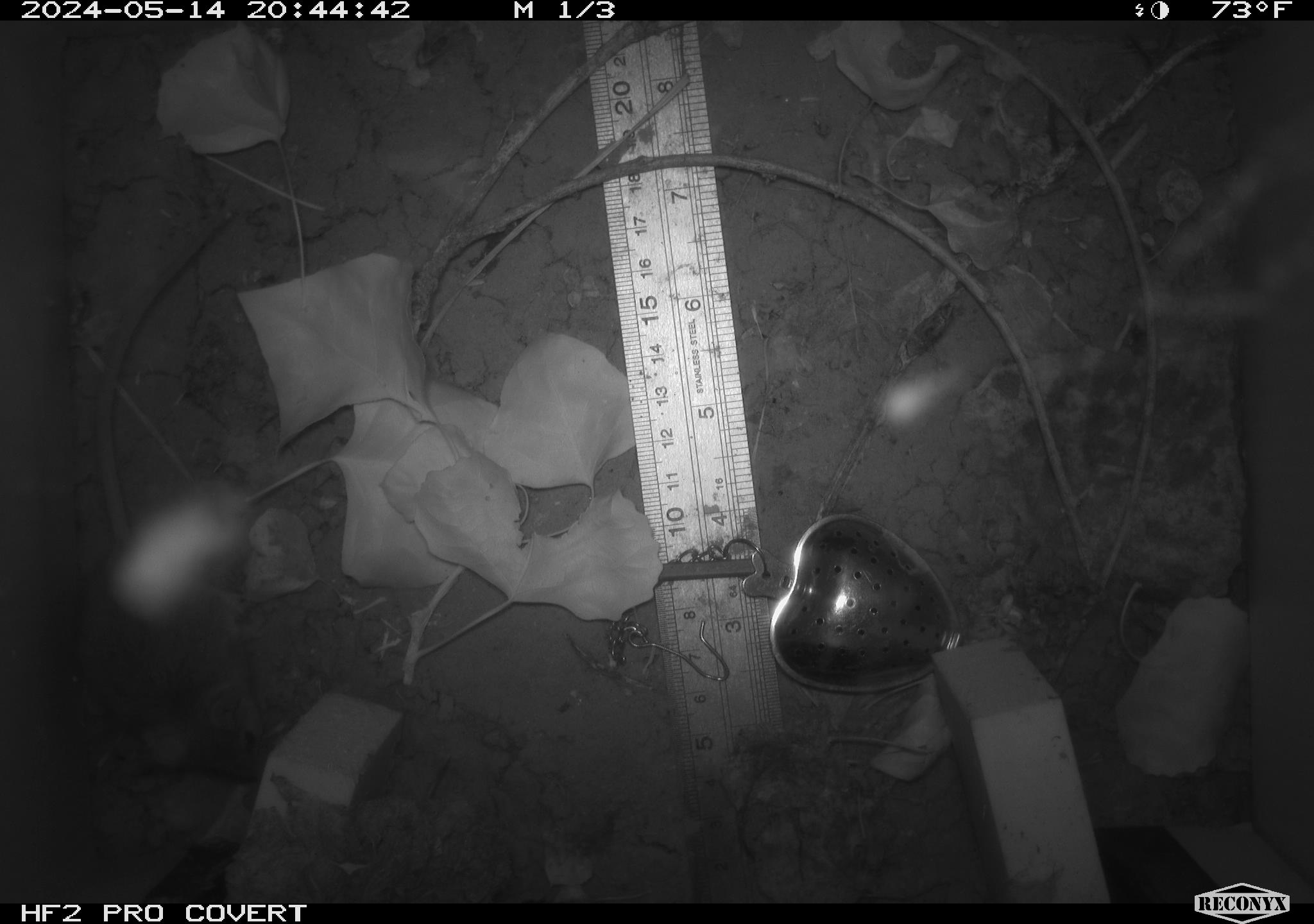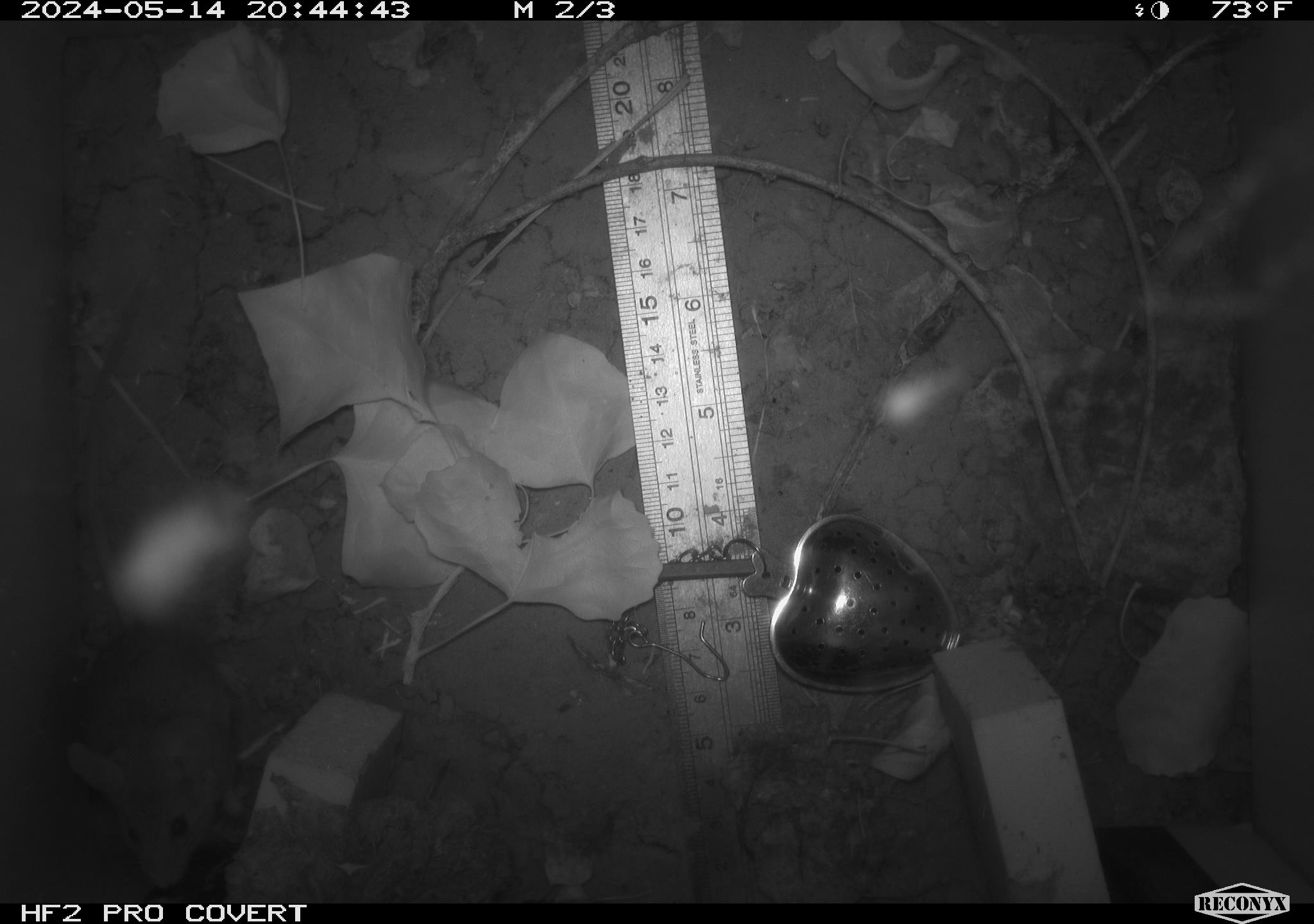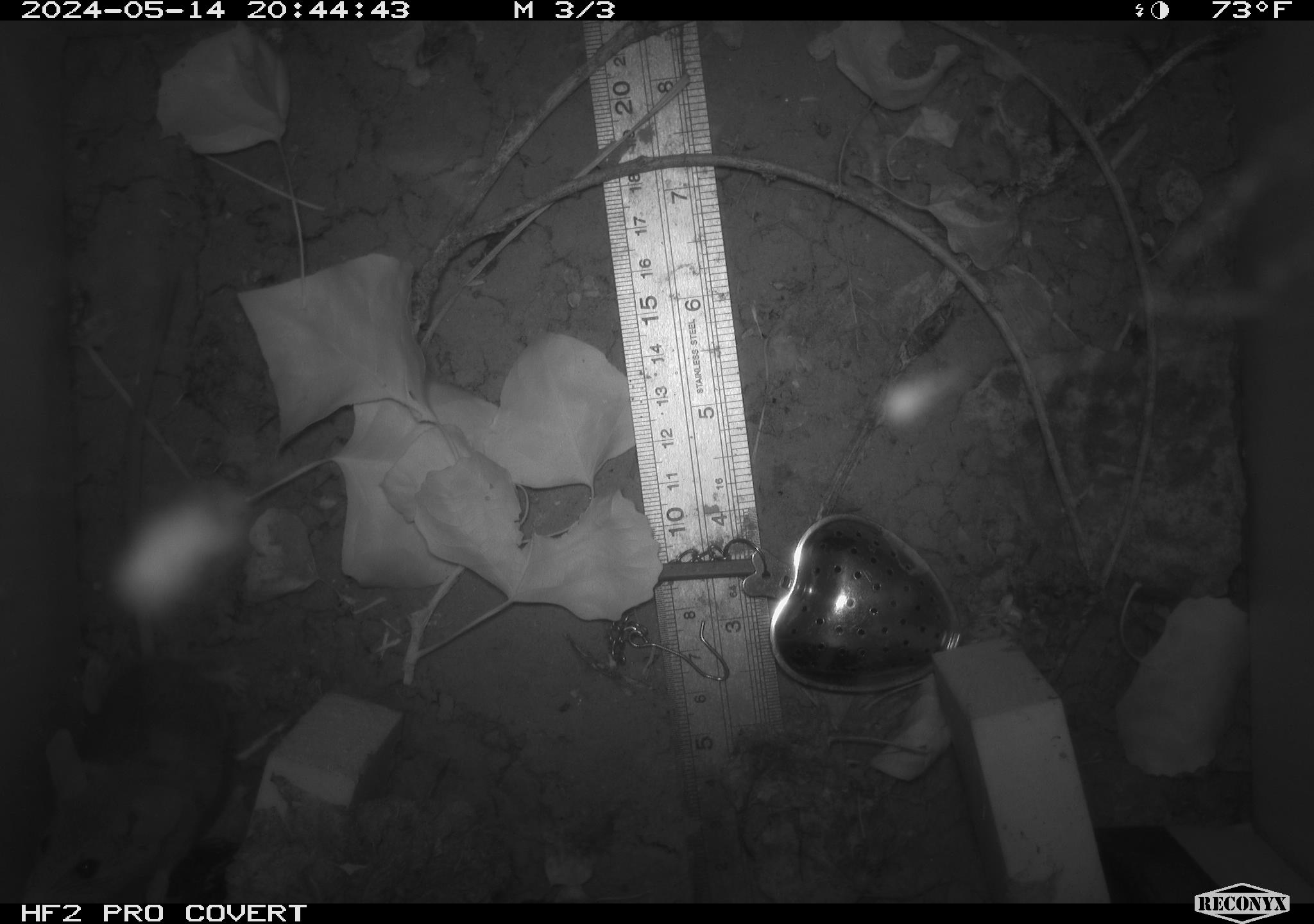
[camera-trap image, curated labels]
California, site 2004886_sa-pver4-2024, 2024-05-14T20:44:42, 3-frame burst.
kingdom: Animalia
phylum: Chordata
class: Mammalia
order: Rodentia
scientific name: Rodentia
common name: mouse species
Mouse species (Rodentia).